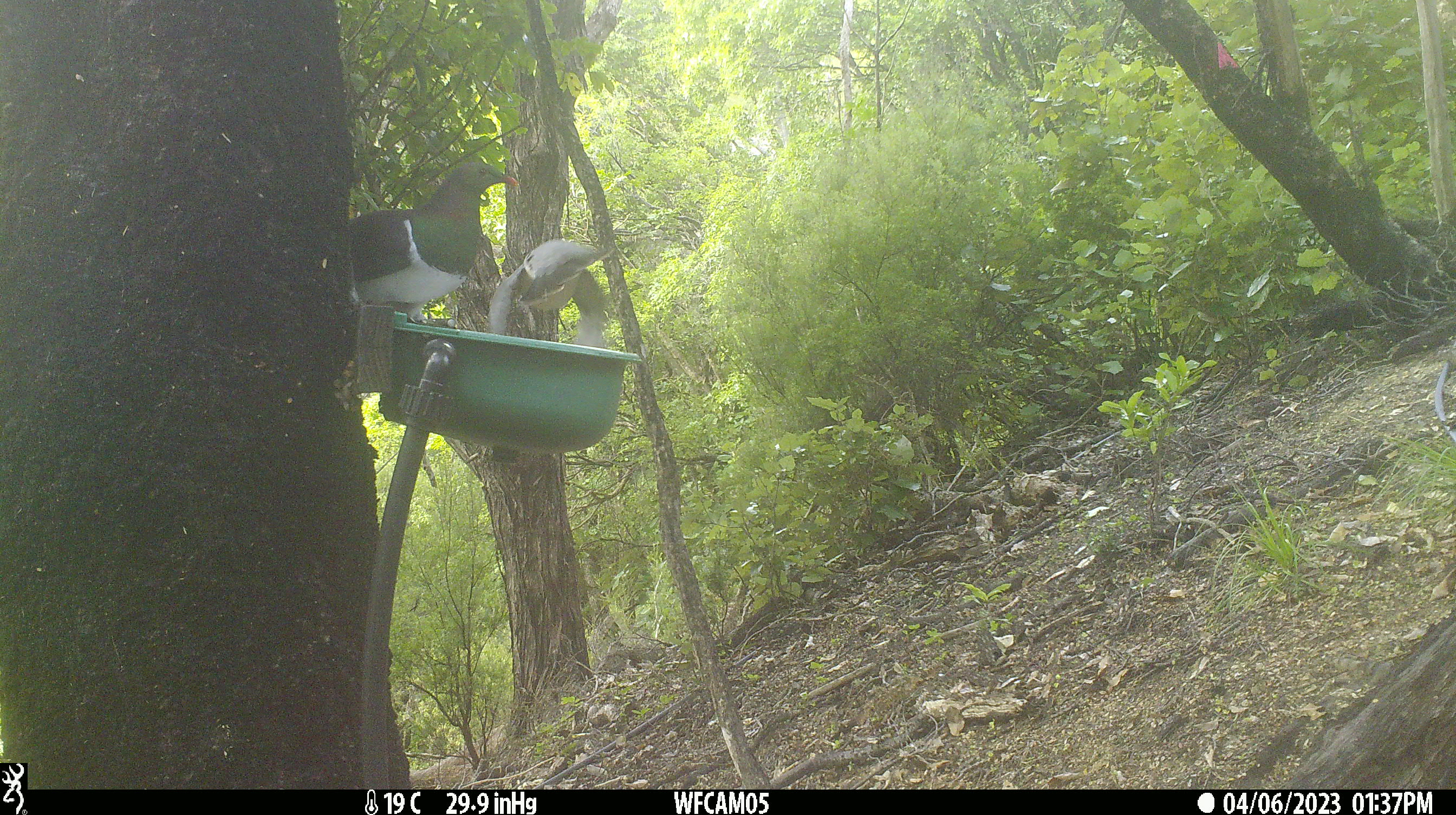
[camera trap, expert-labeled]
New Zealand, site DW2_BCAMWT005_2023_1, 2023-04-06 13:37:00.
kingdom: Animalia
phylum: Chordata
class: Aves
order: Columbiformes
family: Columbidae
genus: Hemiphaga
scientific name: Hemiphaga novaeseelandiae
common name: new zealand pigeon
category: kereru